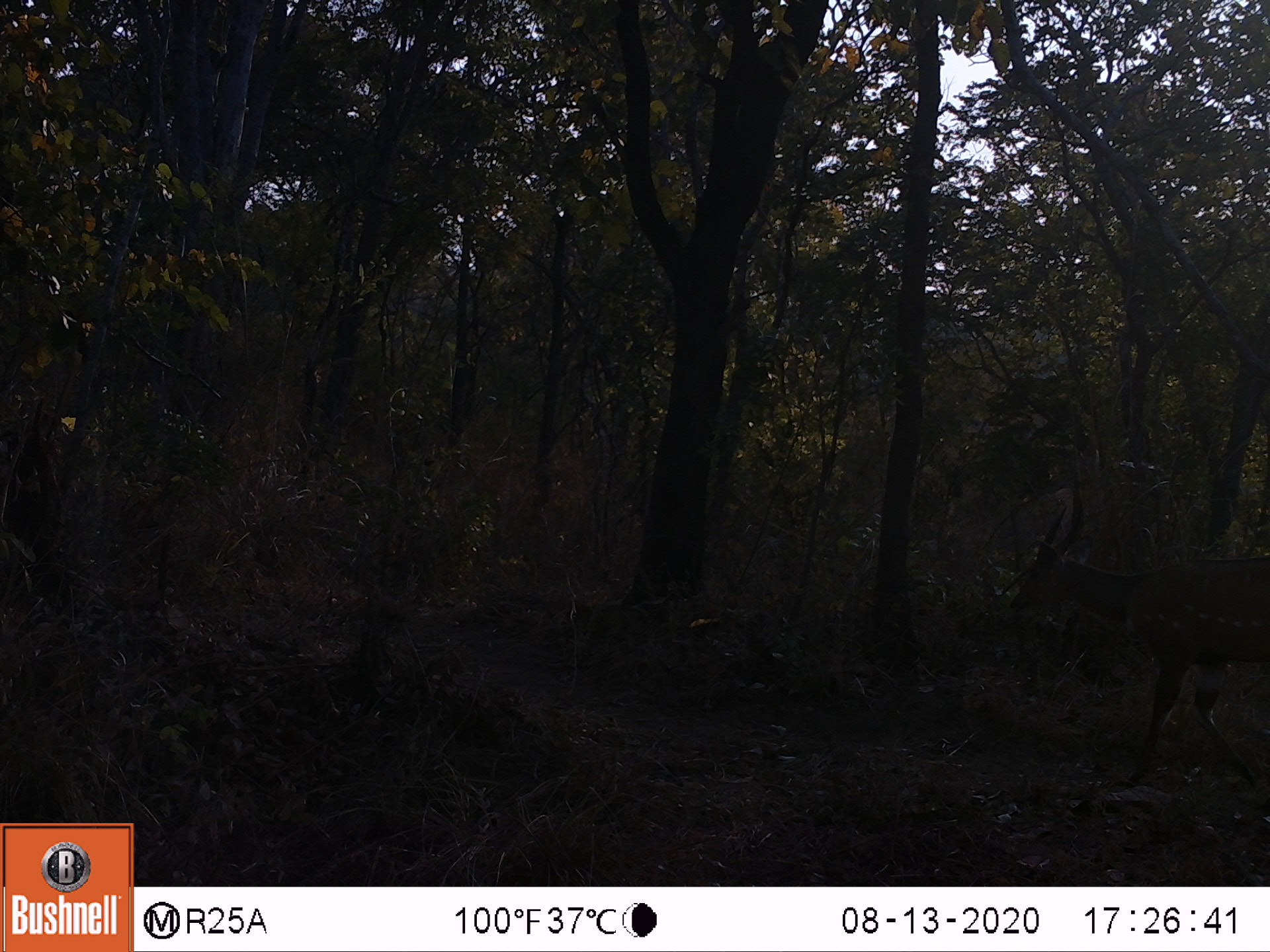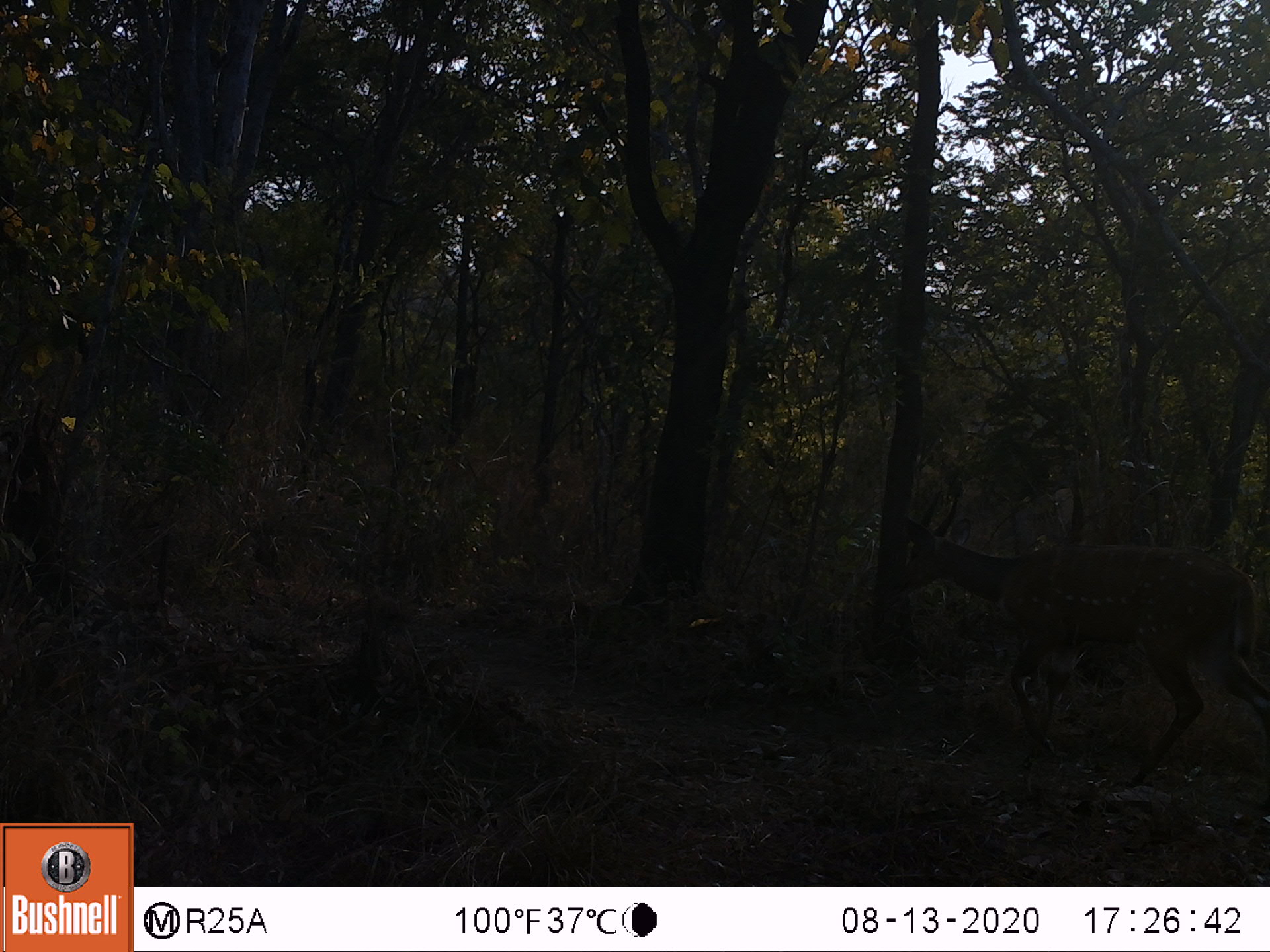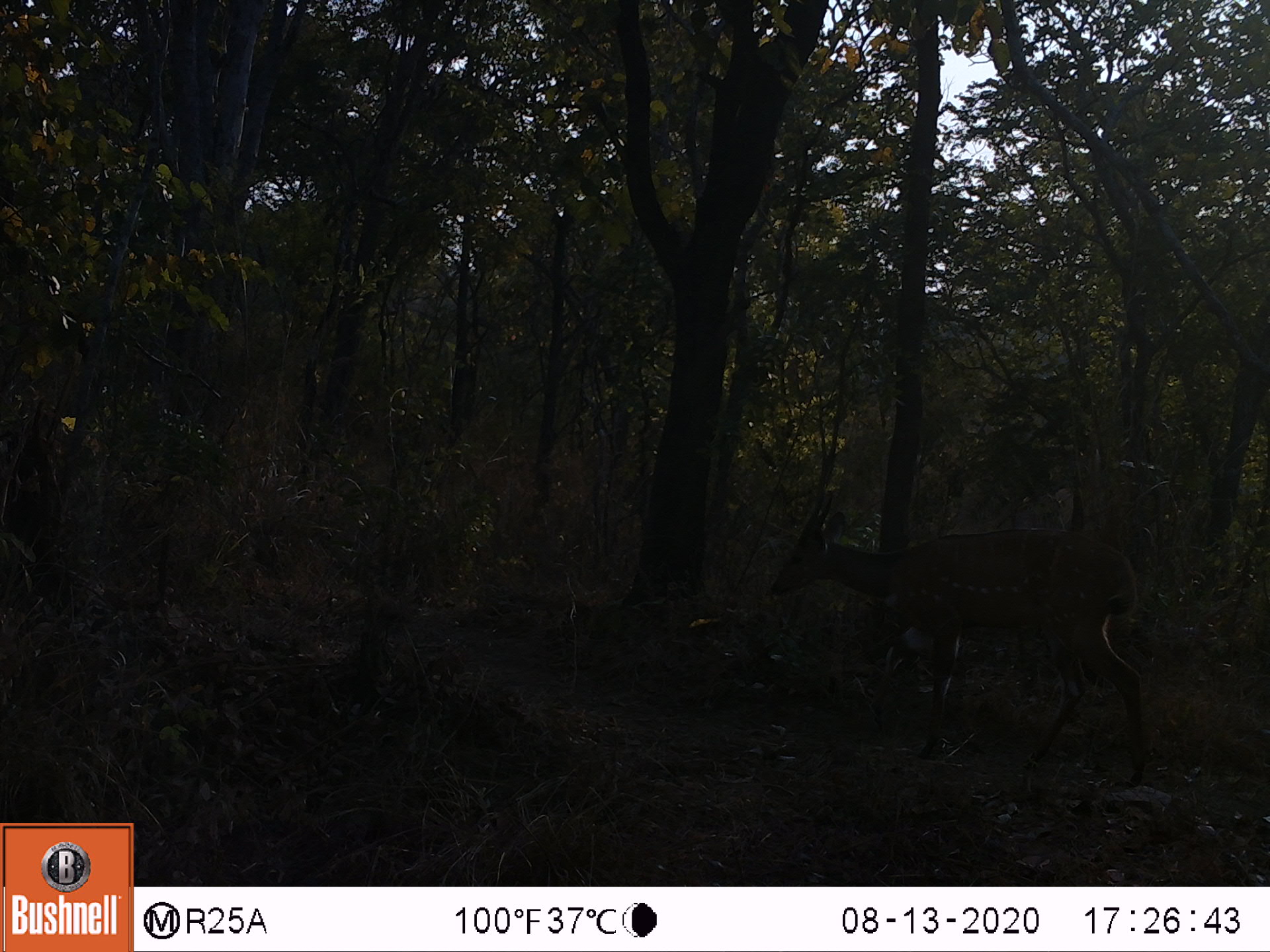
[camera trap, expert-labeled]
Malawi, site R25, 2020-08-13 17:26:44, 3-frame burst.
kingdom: Animalia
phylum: Chordata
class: Mammalia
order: Artiodactyla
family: Bovidae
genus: Tragelaphus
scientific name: Tragelaphus sylvaticus sylvaticus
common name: cape bushbuck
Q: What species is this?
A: Cape bushbuck (Tragelaphus sylvaticus sylvaticus).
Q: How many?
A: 1.